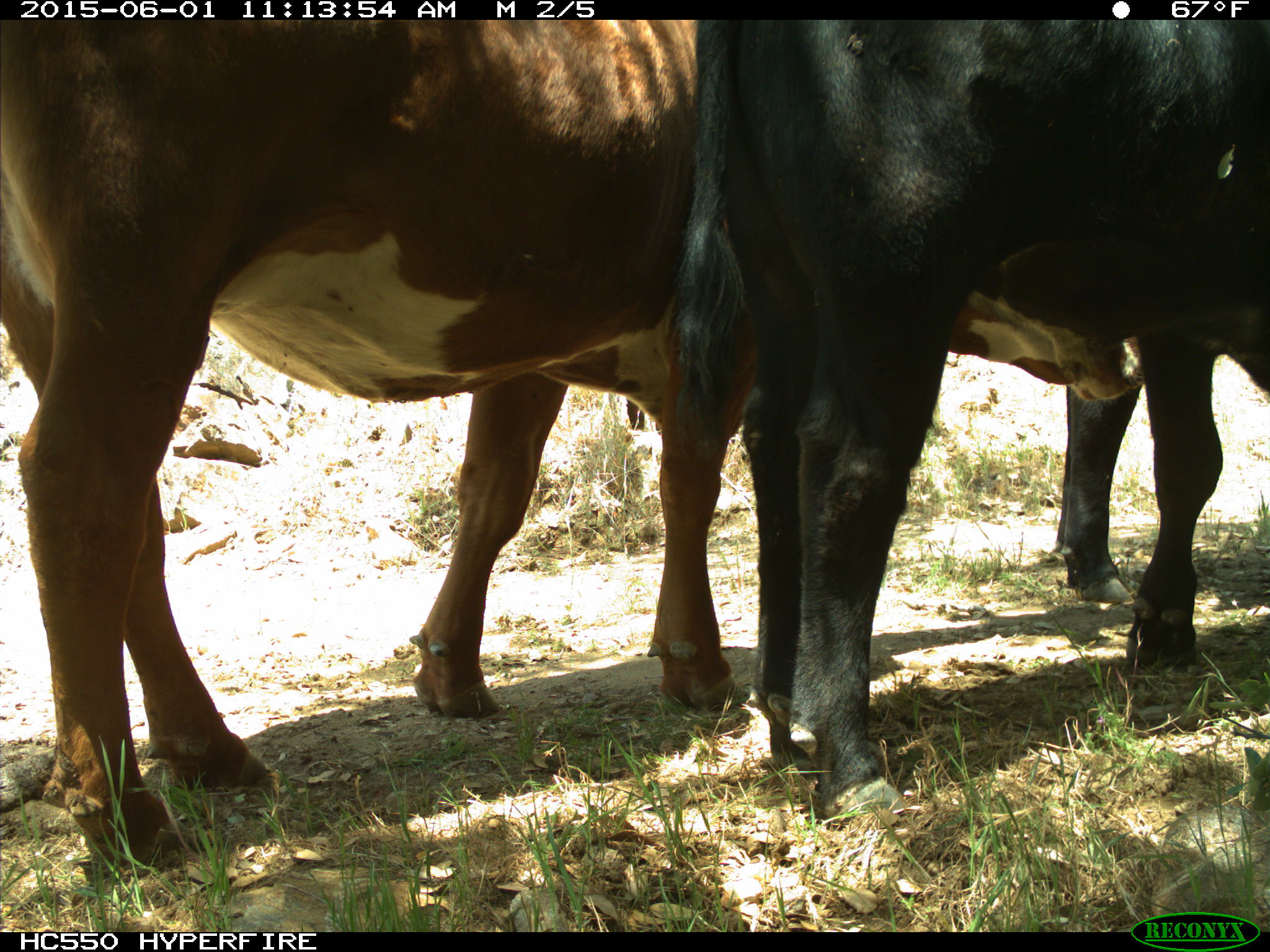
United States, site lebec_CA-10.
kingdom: Animalia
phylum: Chordata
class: Mammalia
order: Artiodactyla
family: Bovidae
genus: Bos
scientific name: Bos taurus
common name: domestic cow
Bos taurus (domestic cow).